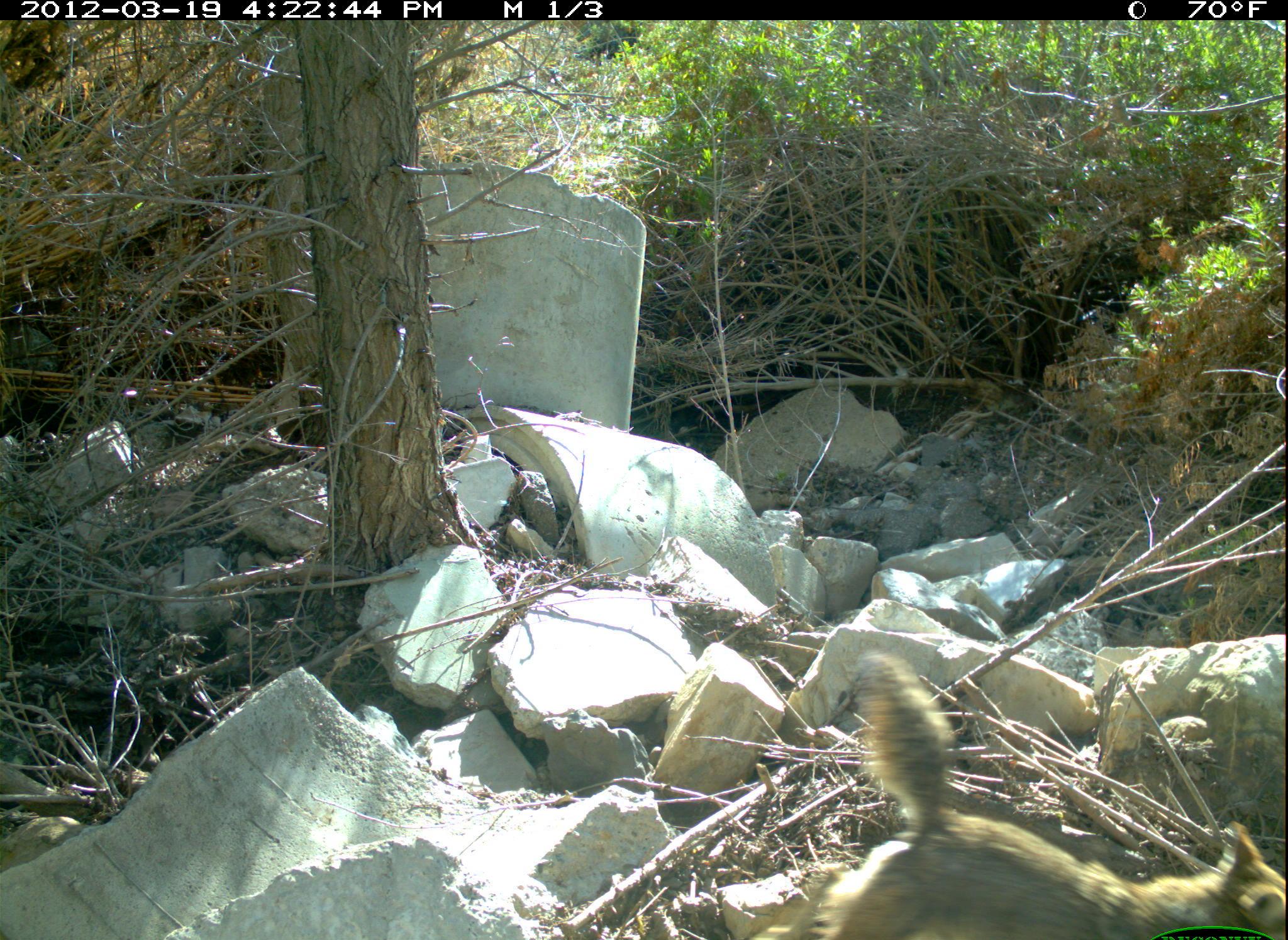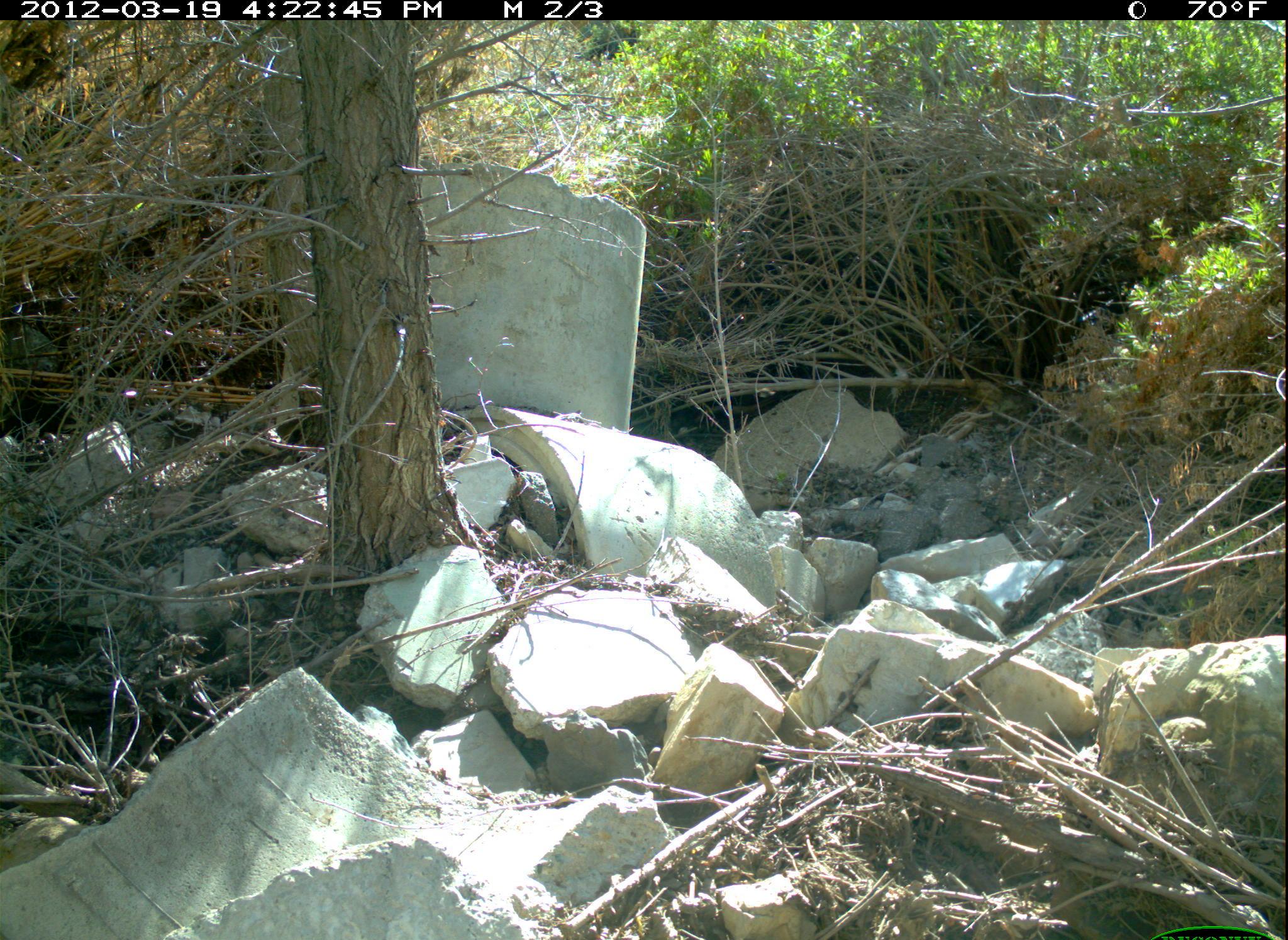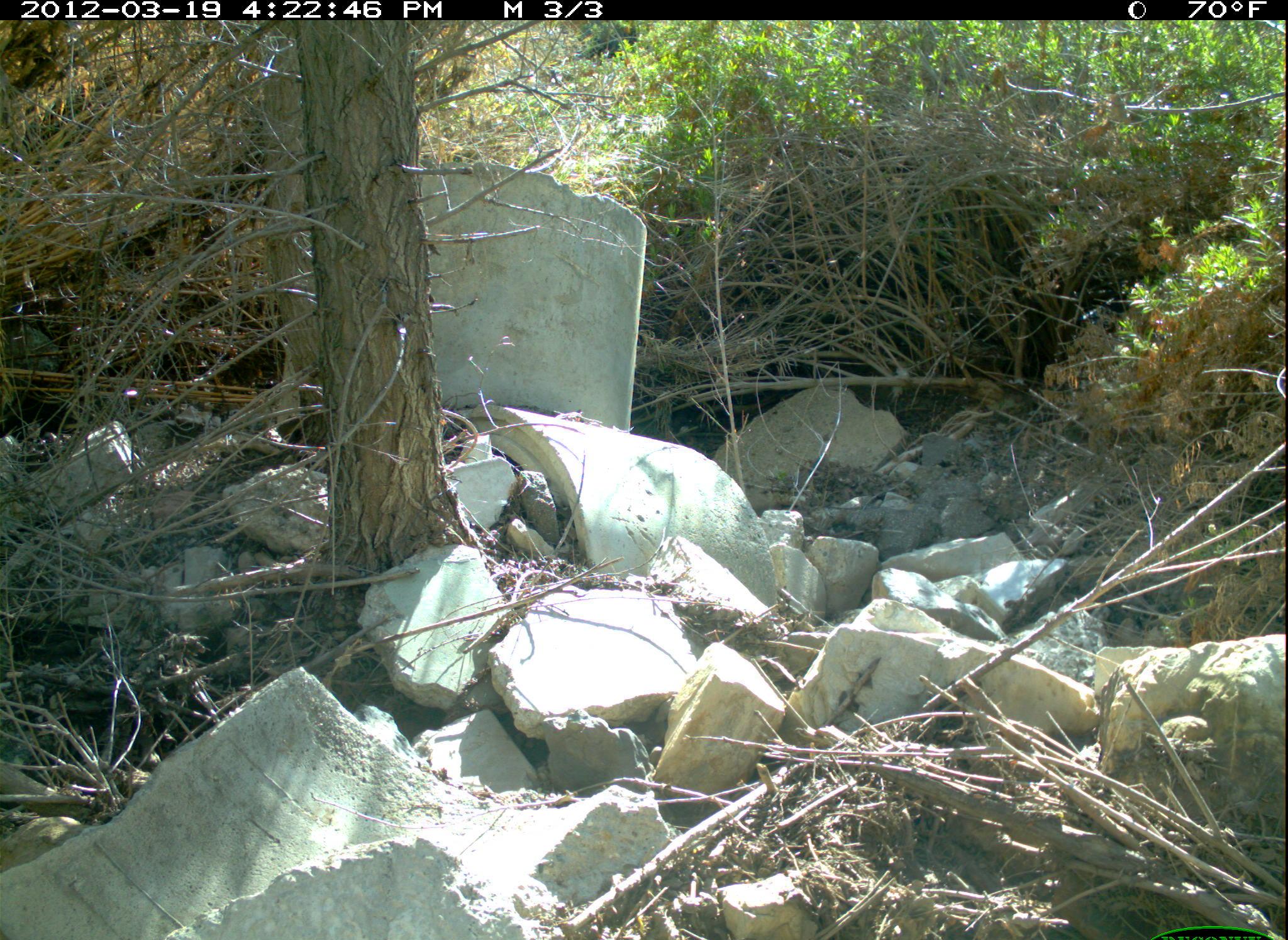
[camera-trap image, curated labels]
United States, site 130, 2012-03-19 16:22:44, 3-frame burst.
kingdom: Animalia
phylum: Chordata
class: Mammalia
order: Carnivora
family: Canidae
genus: Canis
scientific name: Canis latrans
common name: coyote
Coyote (Canis latrans).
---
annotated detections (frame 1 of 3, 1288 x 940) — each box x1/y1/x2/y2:
coyote: 802/646/1286/934